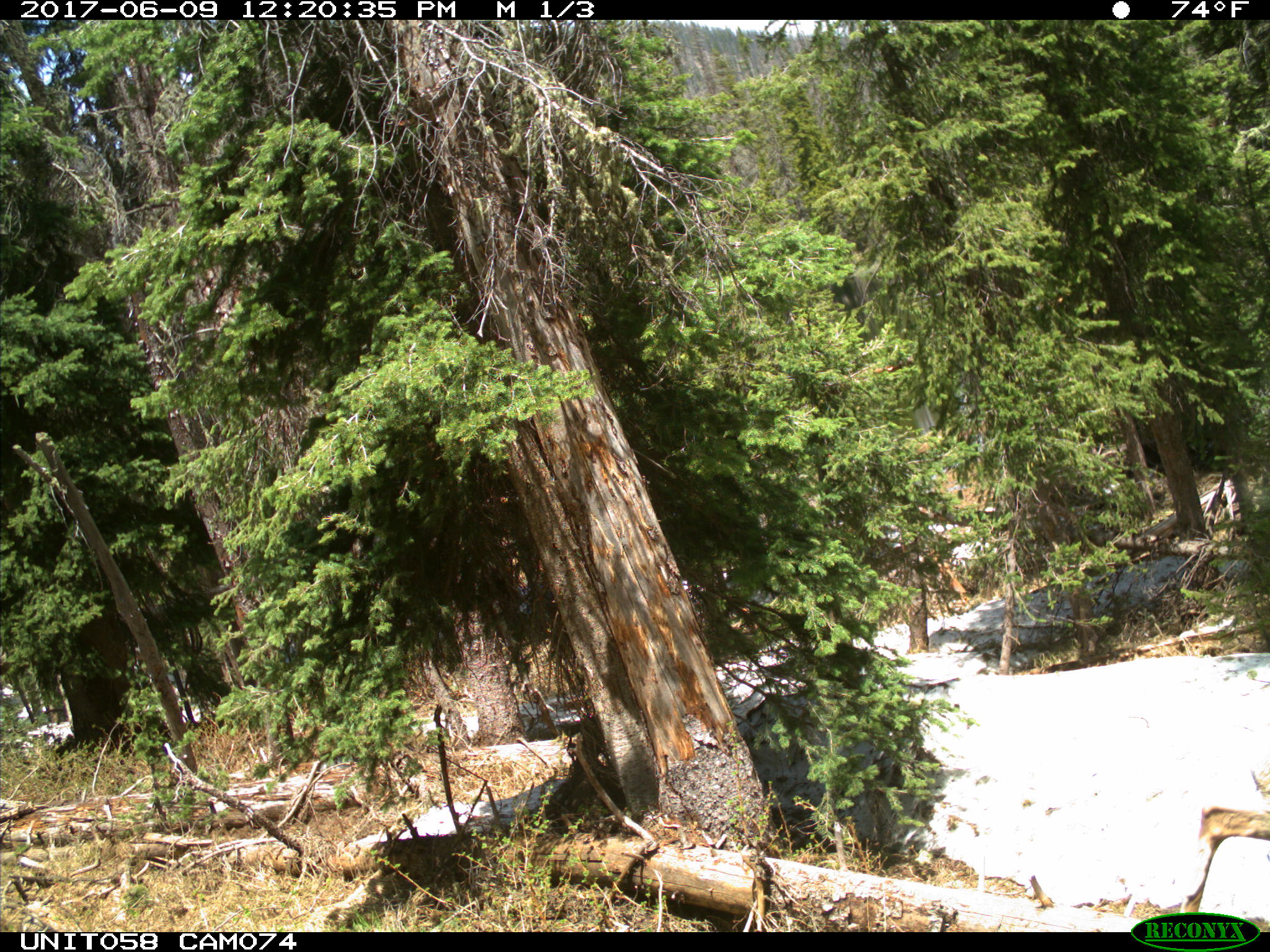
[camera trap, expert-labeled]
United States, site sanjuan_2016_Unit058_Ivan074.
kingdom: Animalia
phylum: Chordata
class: Mammalia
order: Artiodactyla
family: Cervidae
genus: Odocoileus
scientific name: Odocoileus hemionus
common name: mule deer